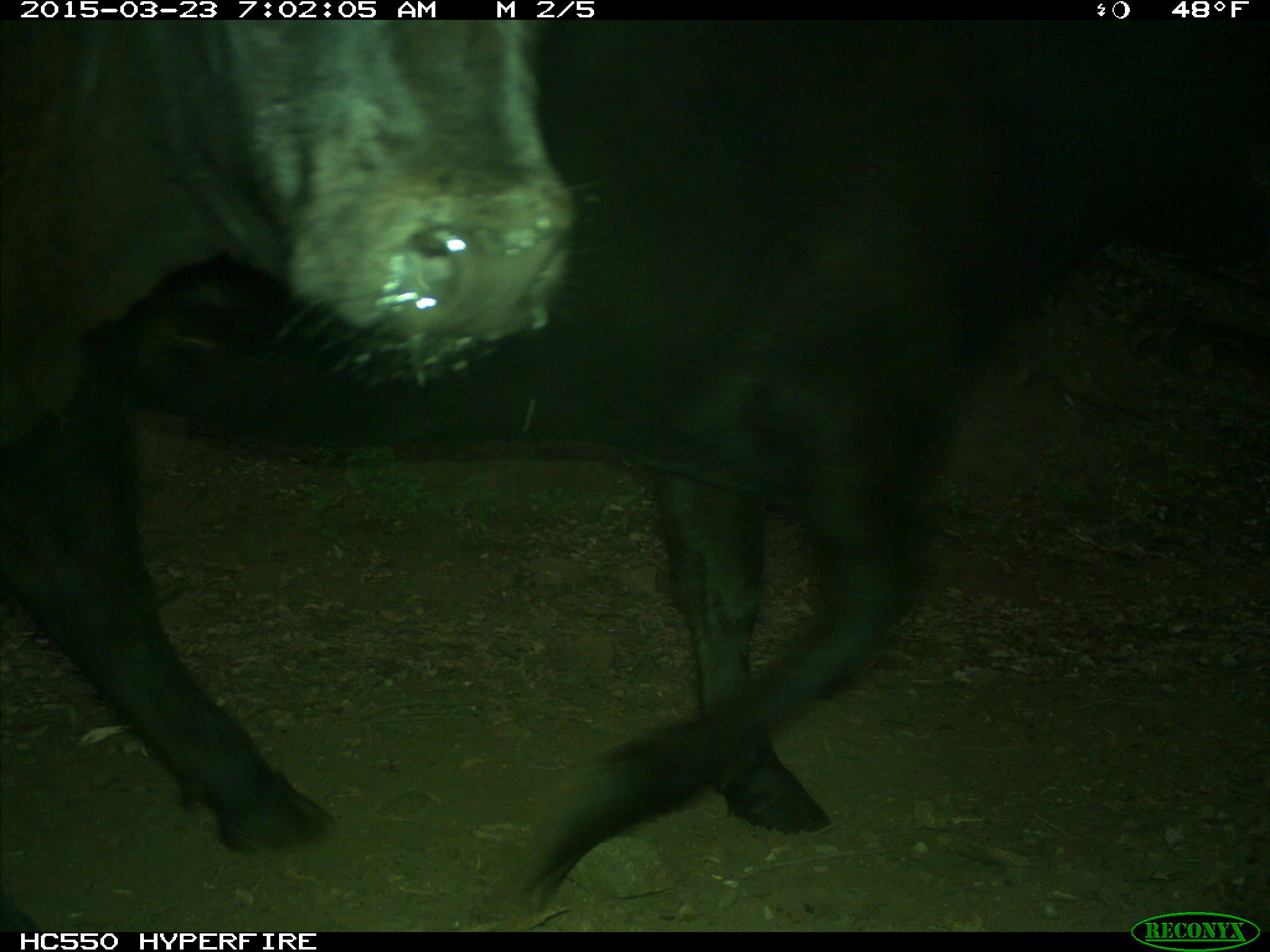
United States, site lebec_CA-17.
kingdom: Animalia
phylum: Chordata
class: Mammalia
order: Artiodactyla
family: Bovidae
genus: Bos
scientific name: Bos taurus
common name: domestic cow